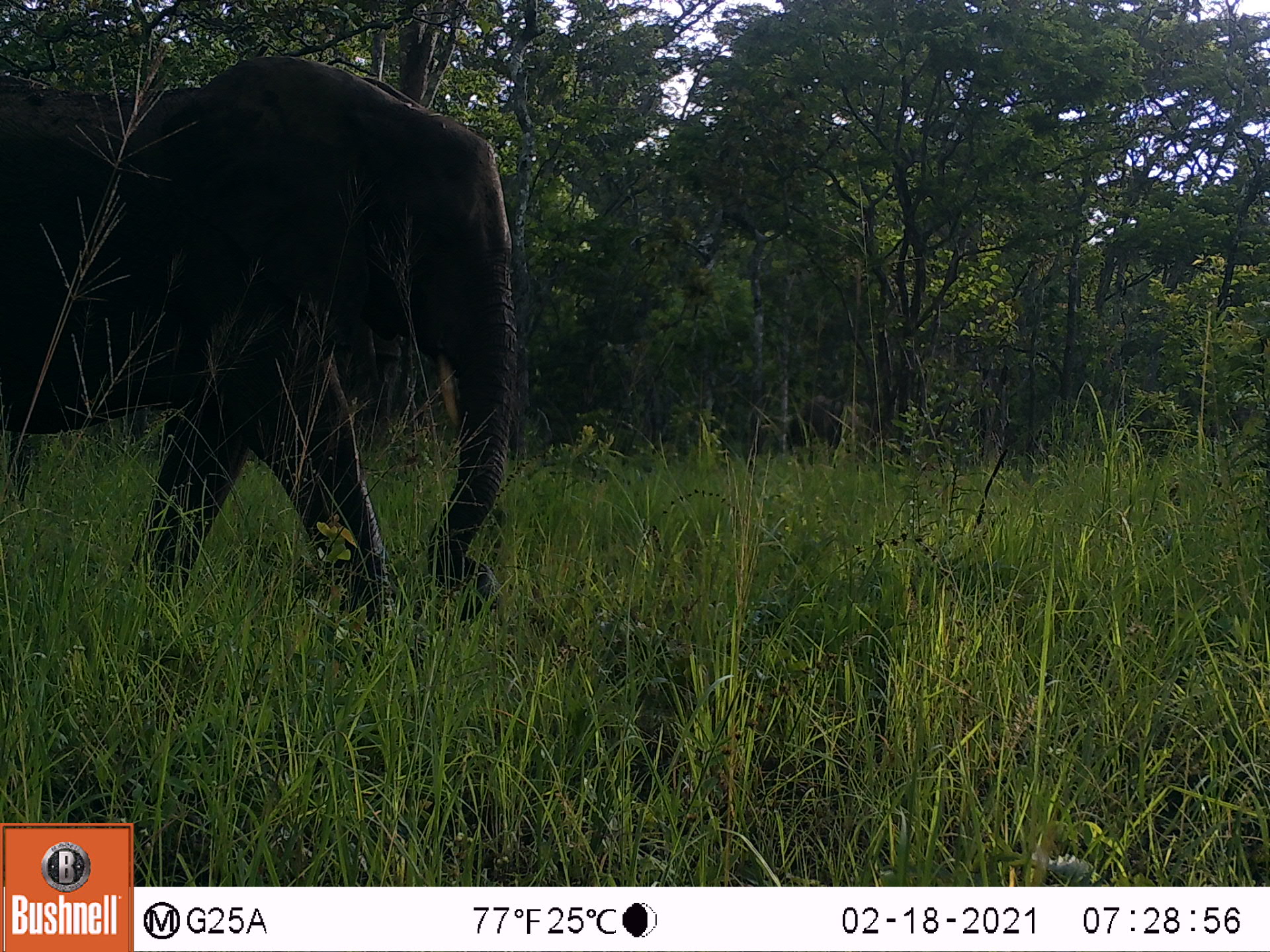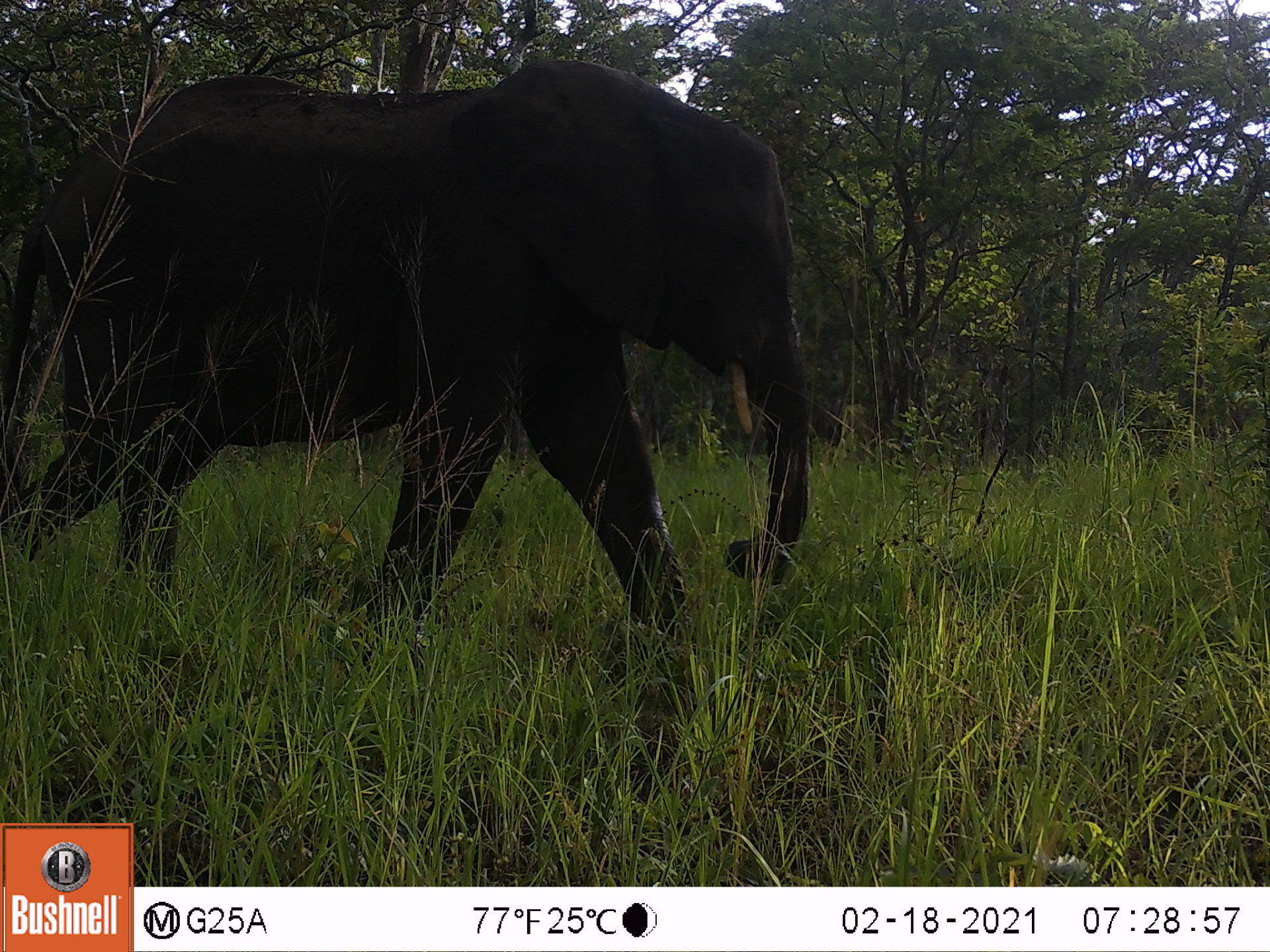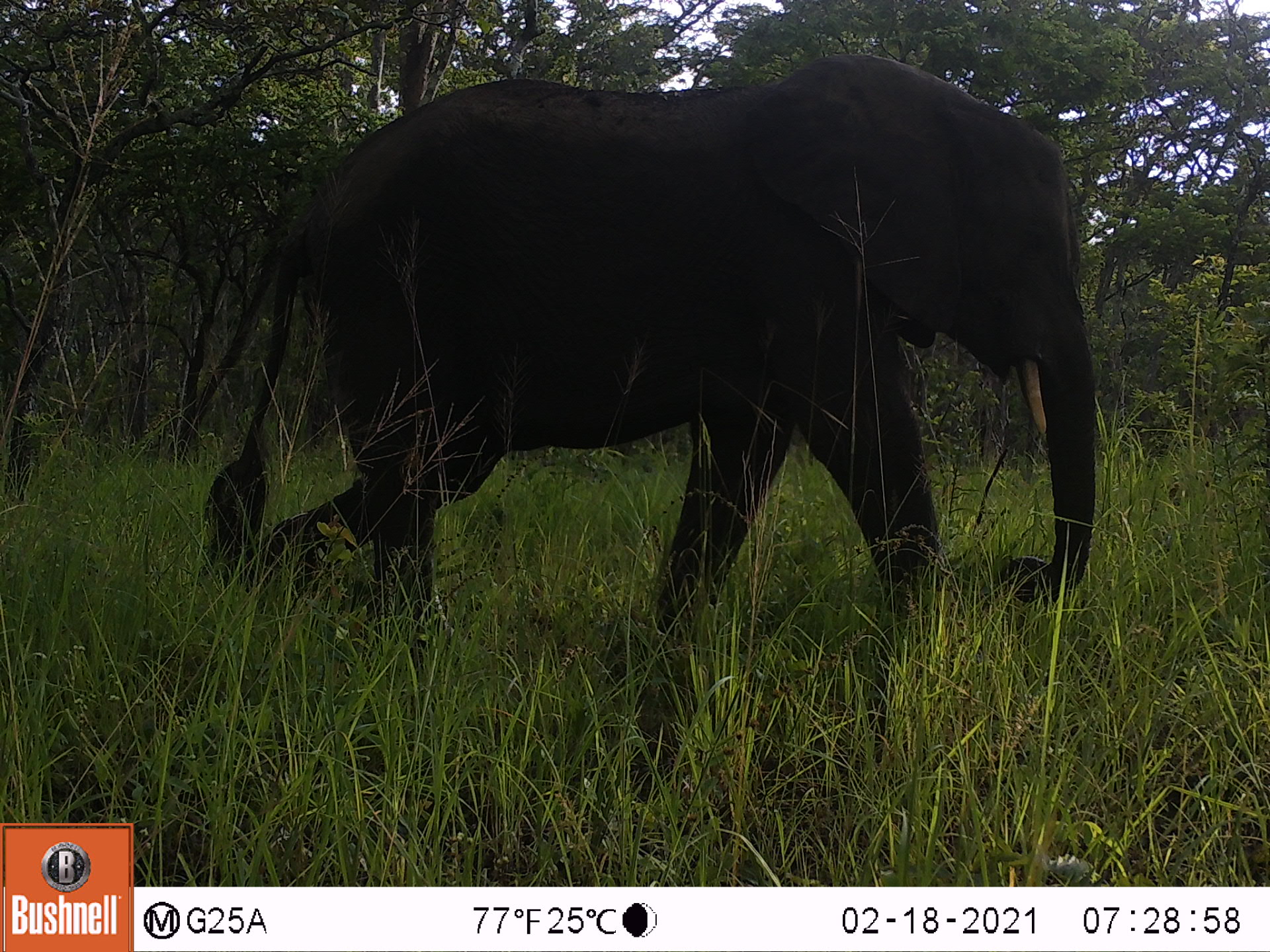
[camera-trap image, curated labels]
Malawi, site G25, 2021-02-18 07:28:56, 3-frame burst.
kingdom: Animalia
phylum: Chordata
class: Mammalia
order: Proboscidea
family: Elephantidae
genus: Loxodonta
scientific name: Loxodonta africana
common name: african savanna elephant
African savanna elephant (Loxodonta africana), count 2.